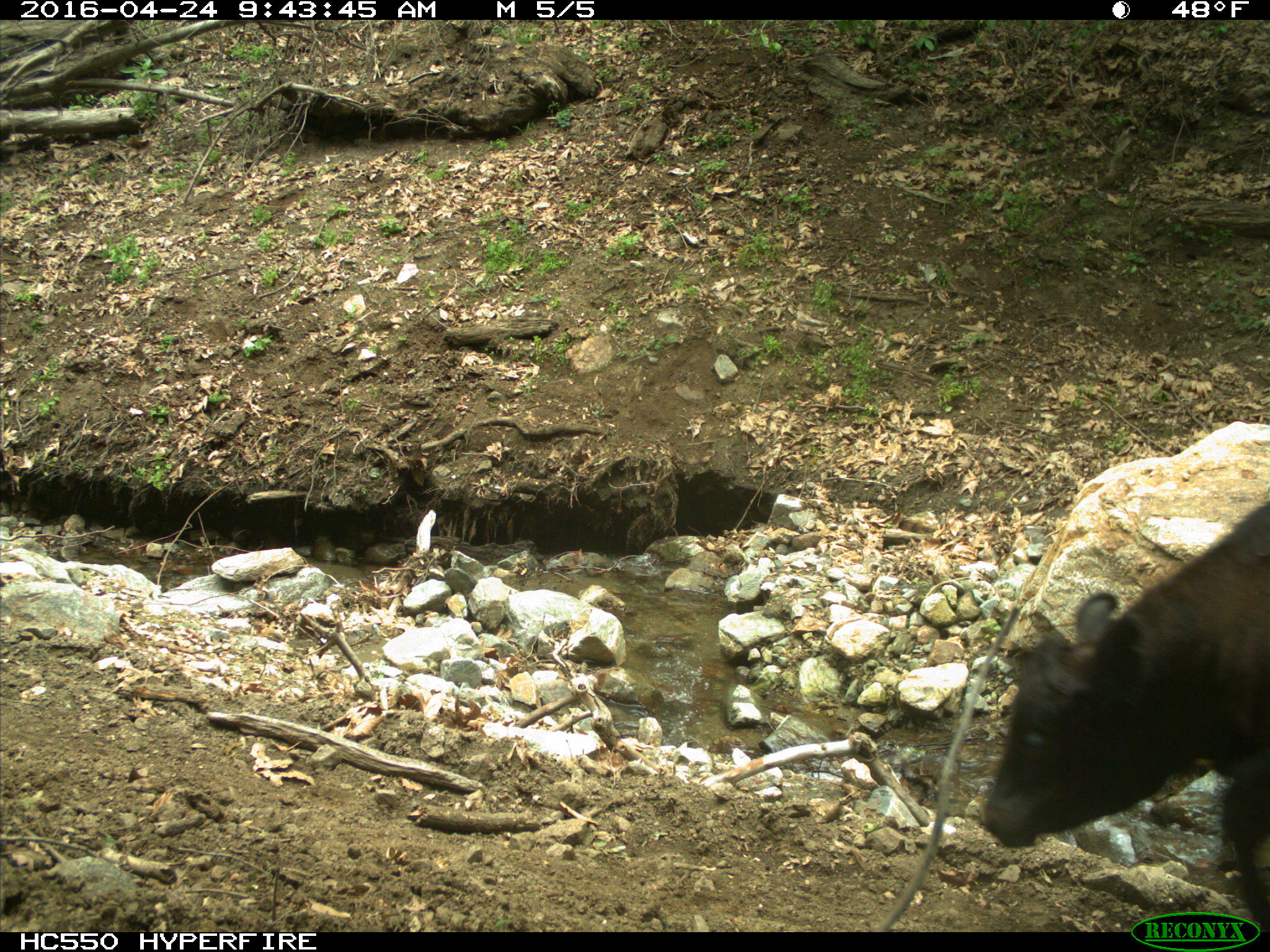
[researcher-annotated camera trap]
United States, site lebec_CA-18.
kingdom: Animalia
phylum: Chordata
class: Mammalia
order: Artiodactyla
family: Bovidae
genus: Bos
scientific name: Bos taurus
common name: domestic cow